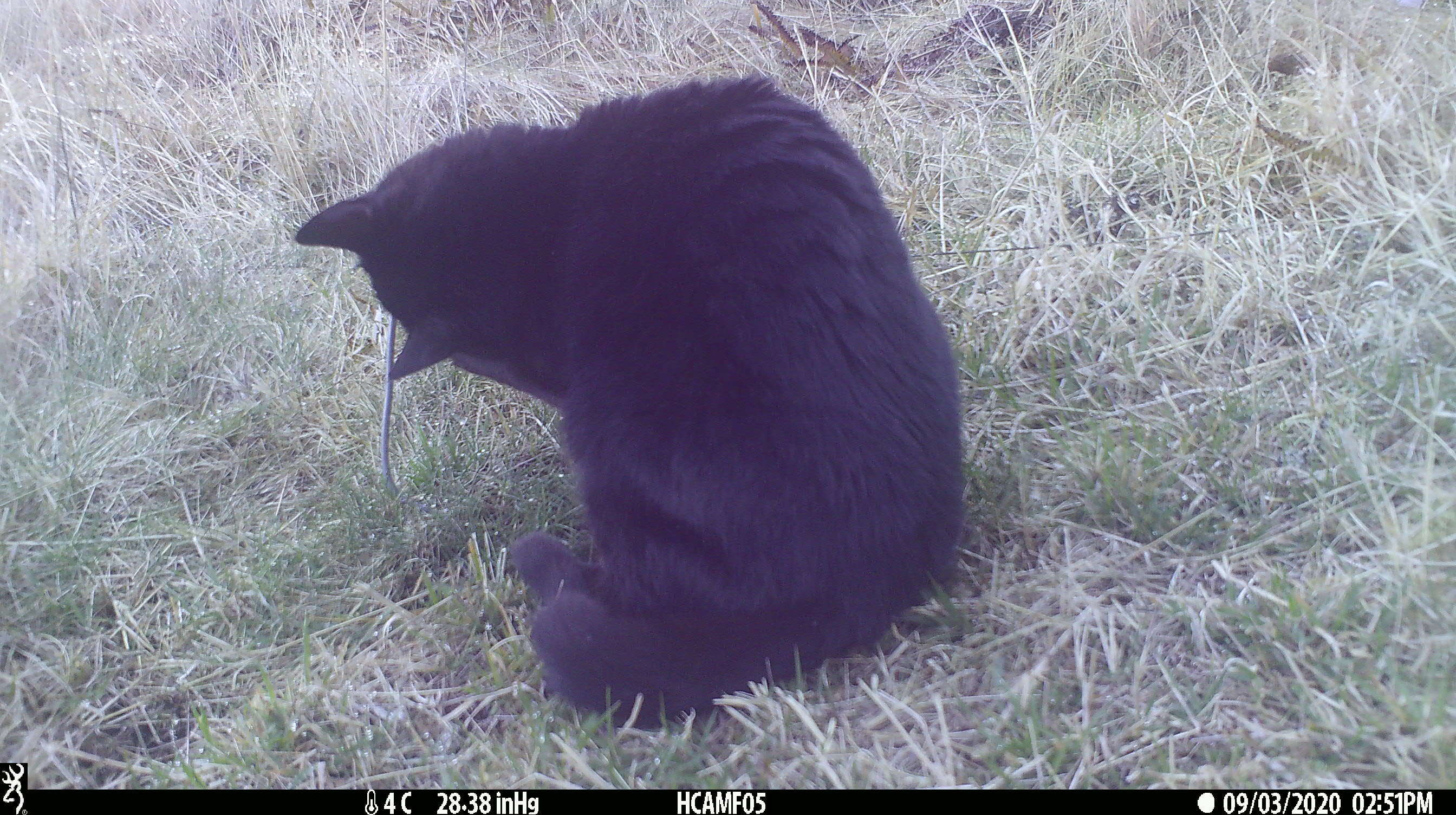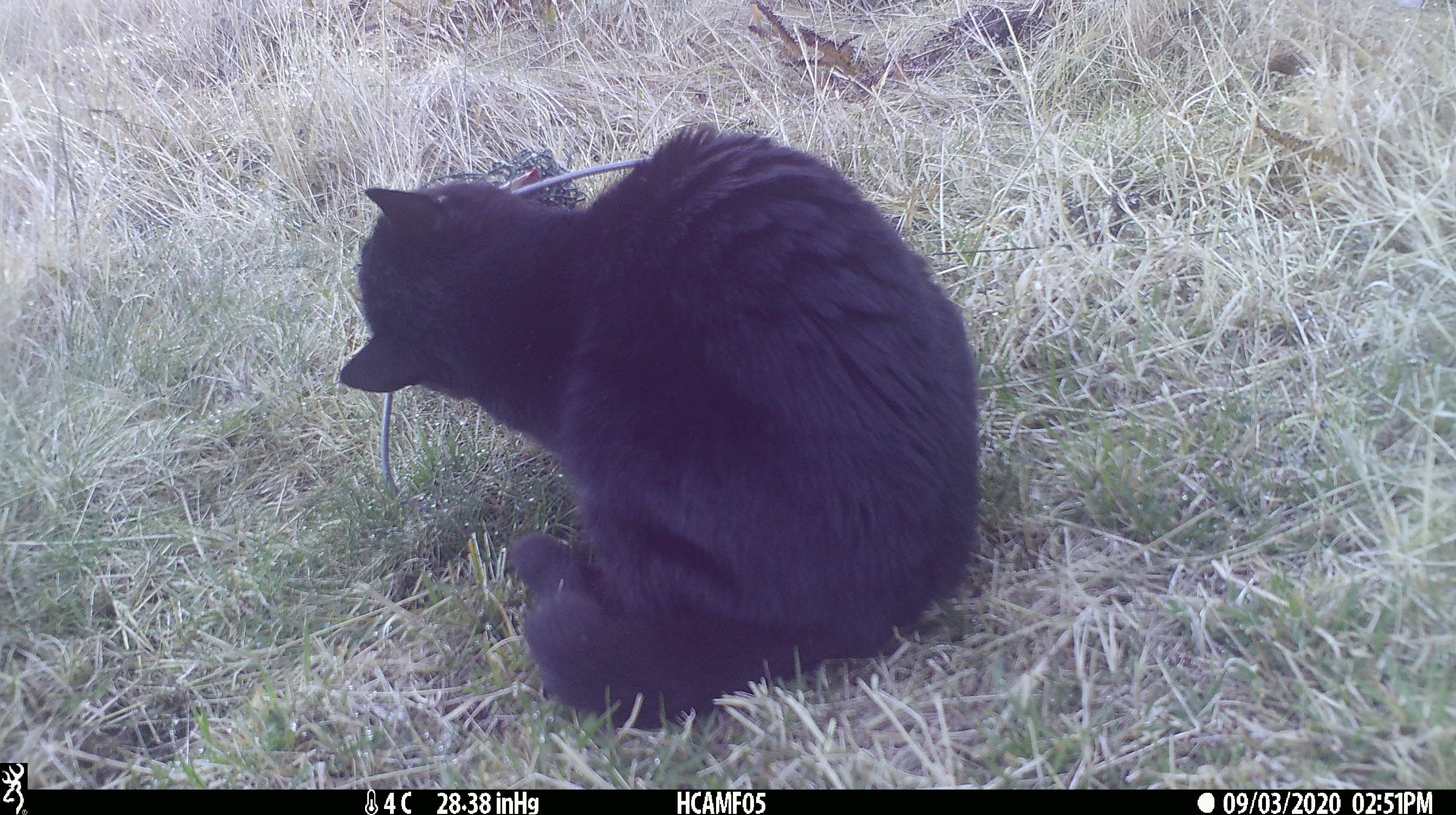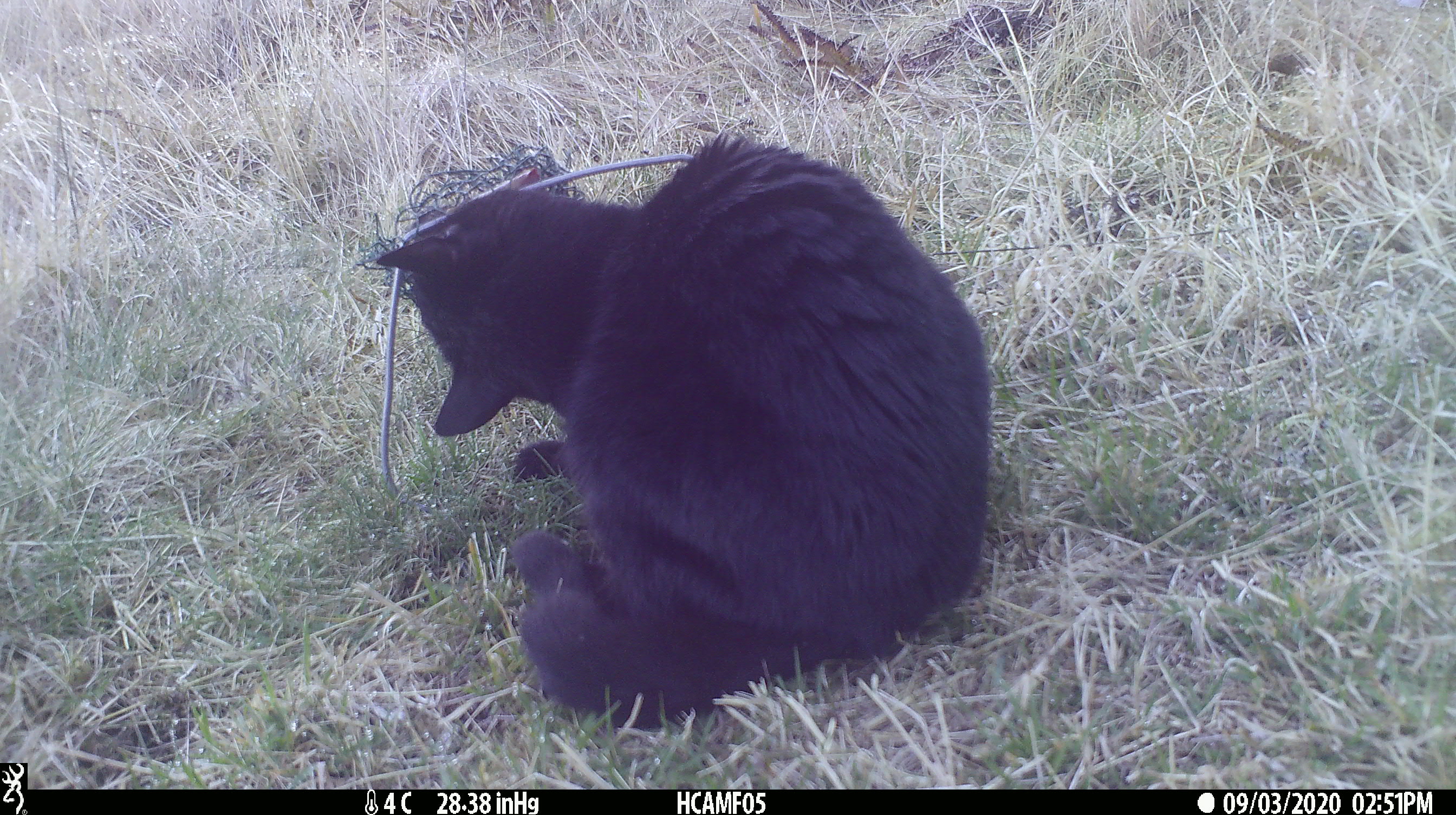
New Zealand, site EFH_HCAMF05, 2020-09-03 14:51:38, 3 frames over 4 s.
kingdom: Animalia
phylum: Chordata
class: Mammalia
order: Carnivora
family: Felidae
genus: Felis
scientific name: Felis catus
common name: domestic cat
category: cat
Cat (domestic cat) (Felis catus).